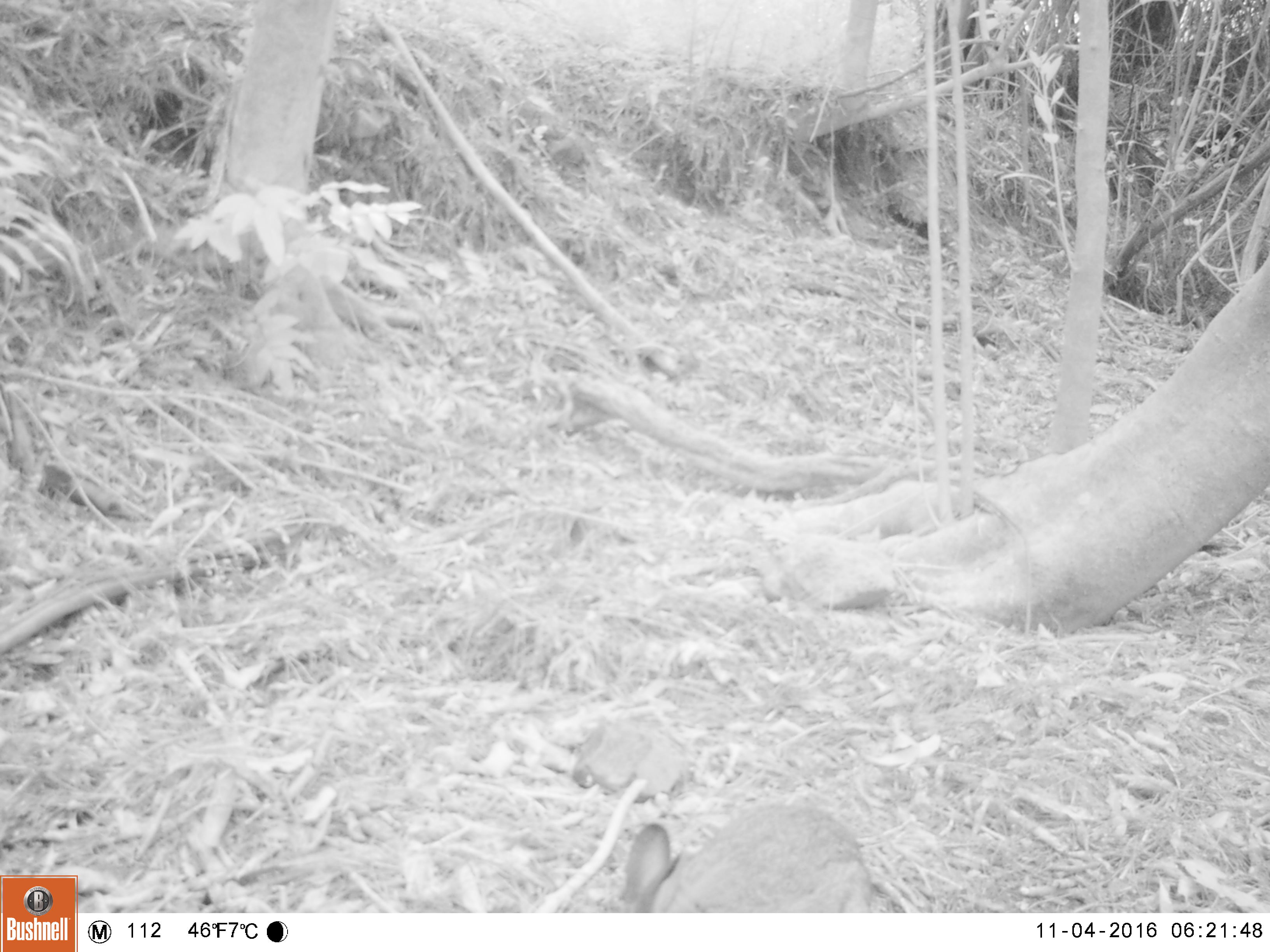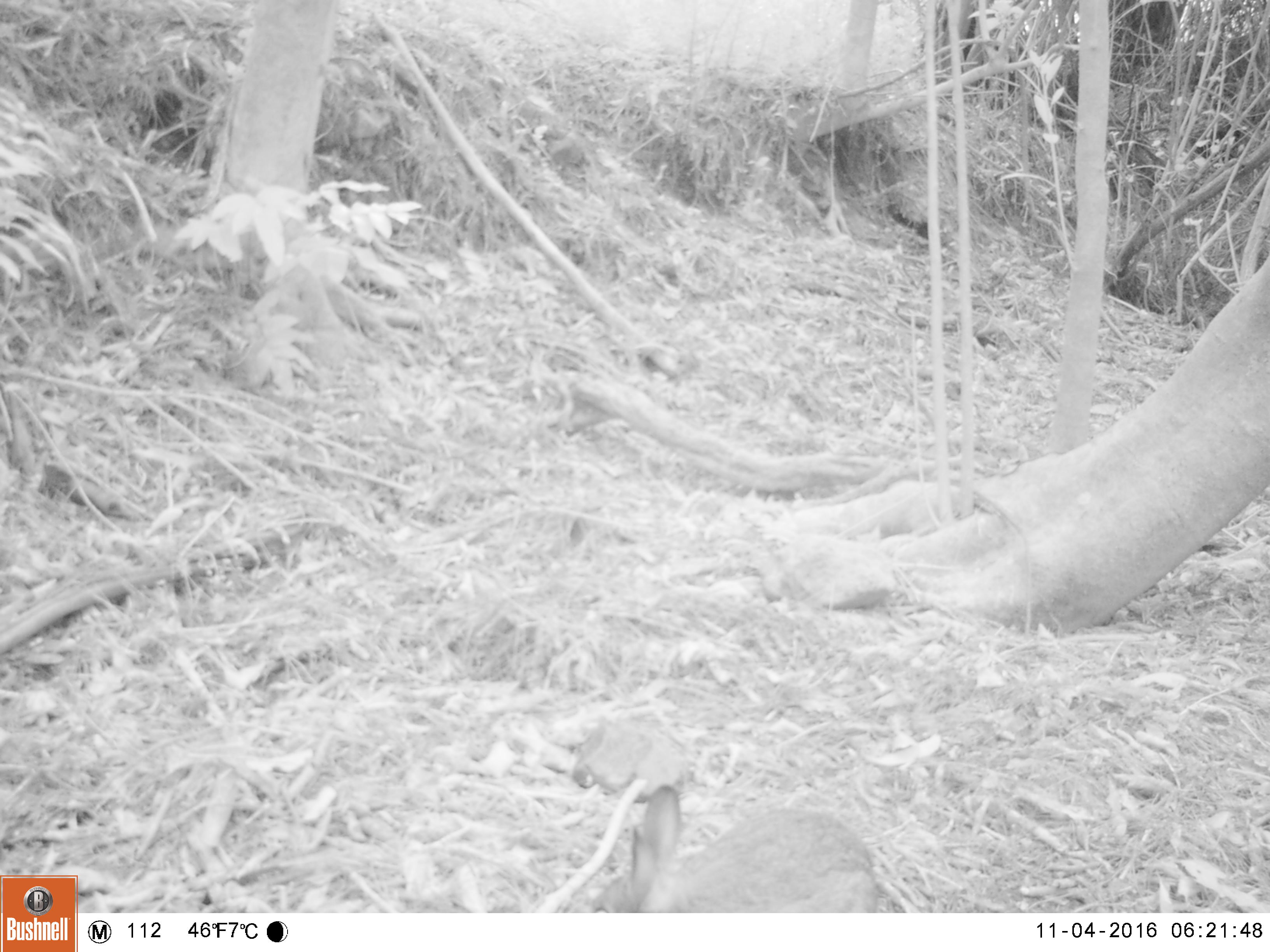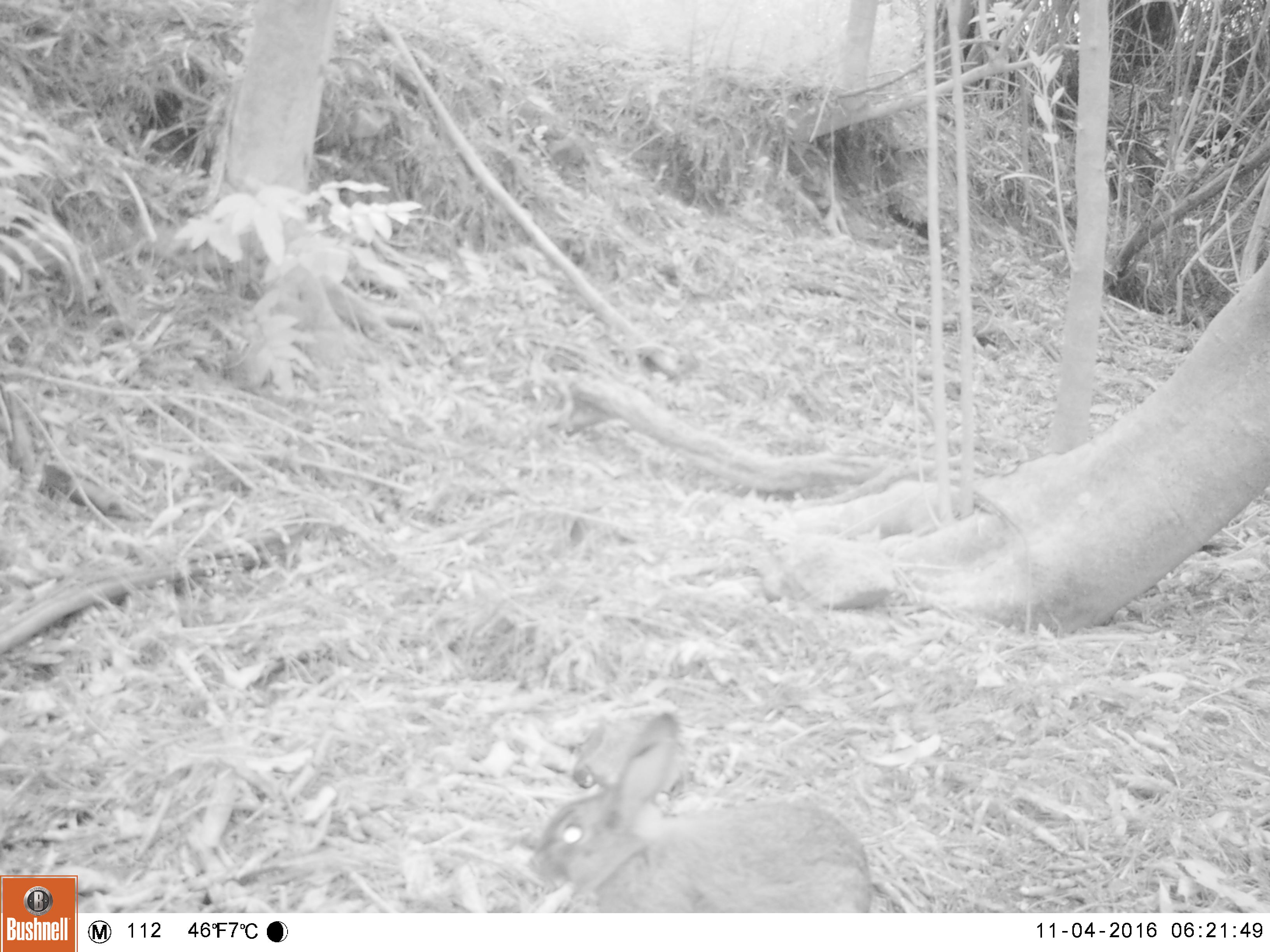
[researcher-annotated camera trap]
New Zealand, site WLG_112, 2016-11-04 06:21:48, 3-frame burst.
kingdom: Animalia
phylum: Chordata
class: Mammalia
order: Lagomorpha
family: Leporidae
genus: Oryctolagus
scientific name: Oryctolagus cuniculus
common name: european rabbit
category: rabbit